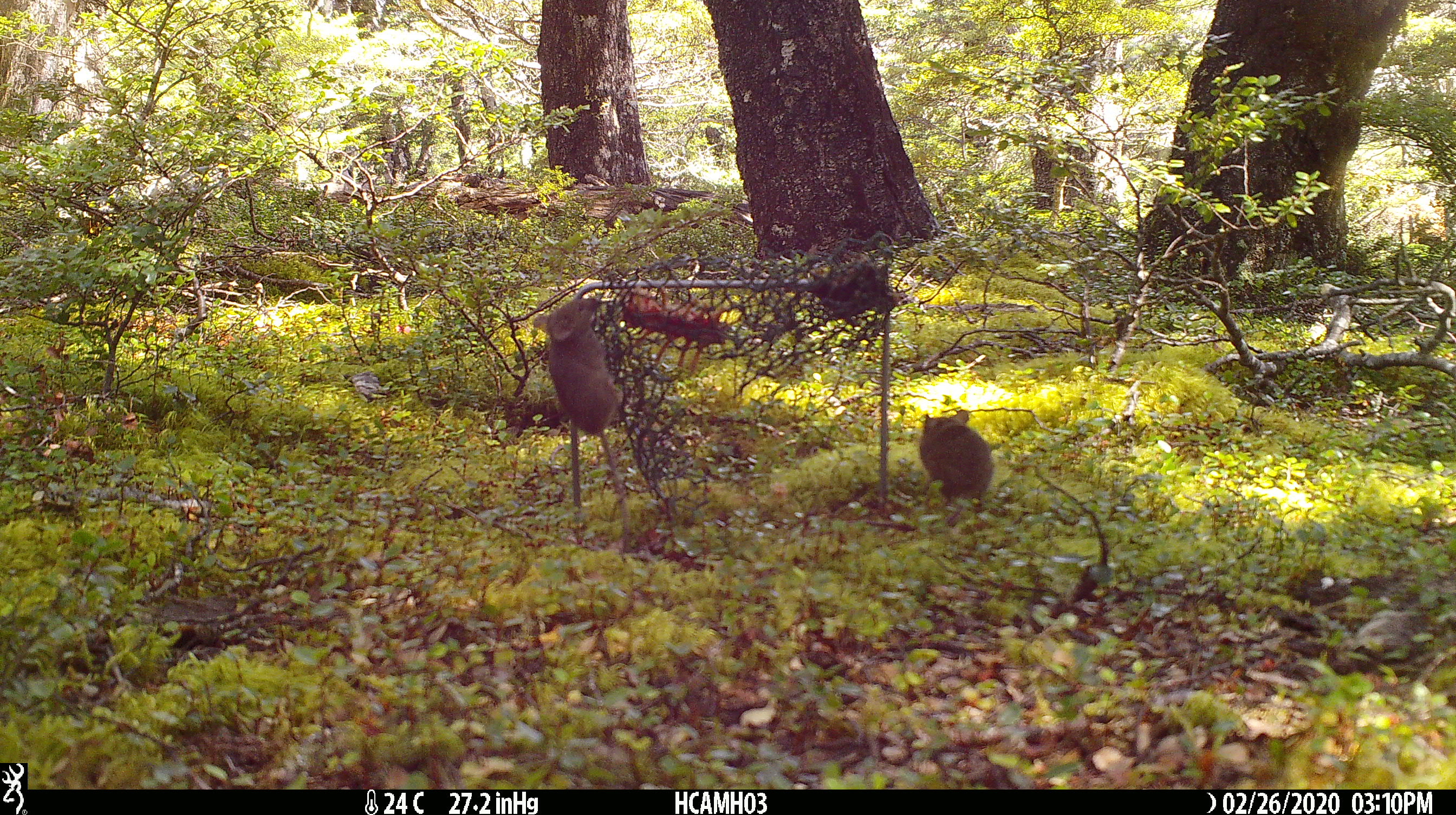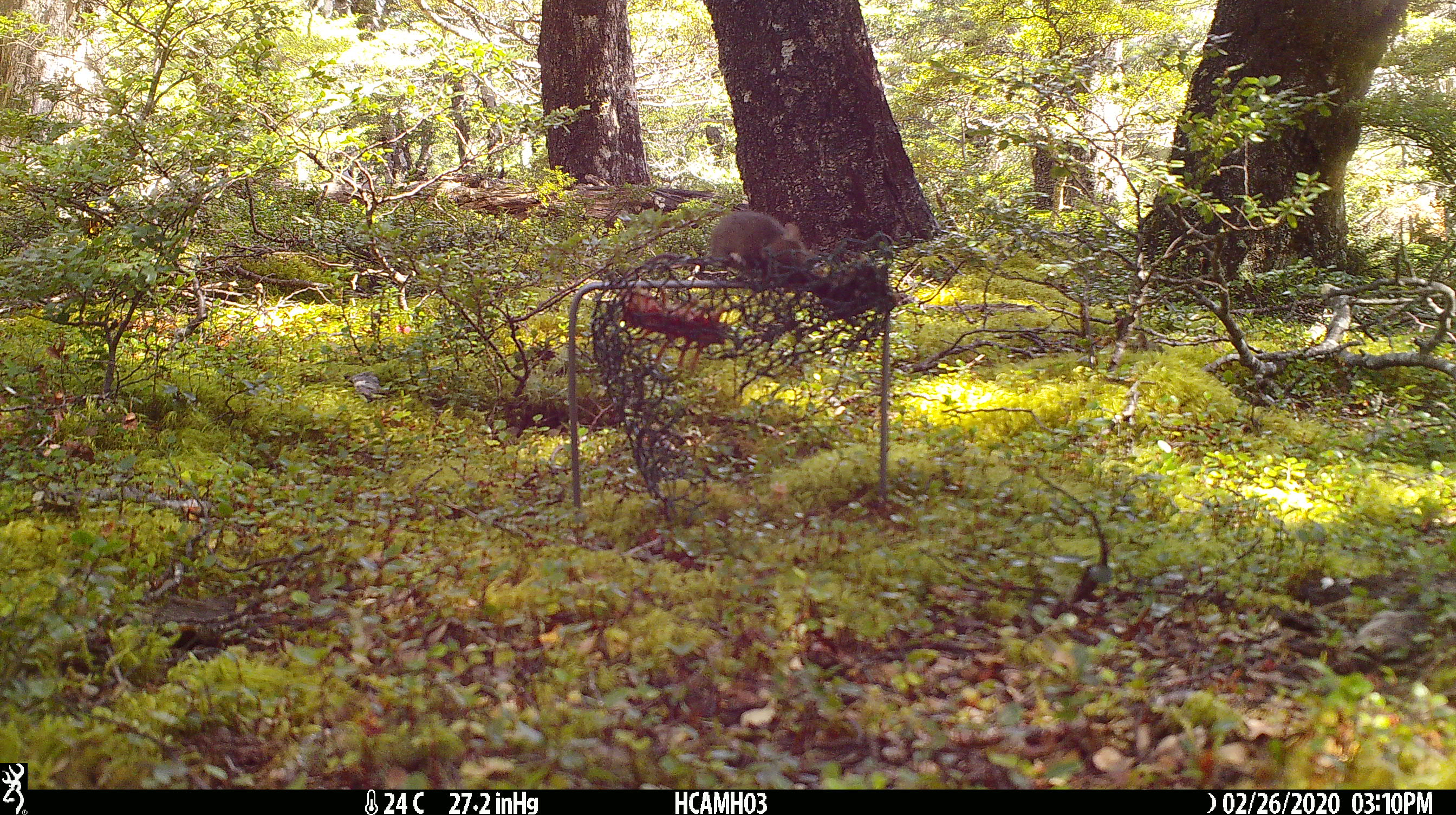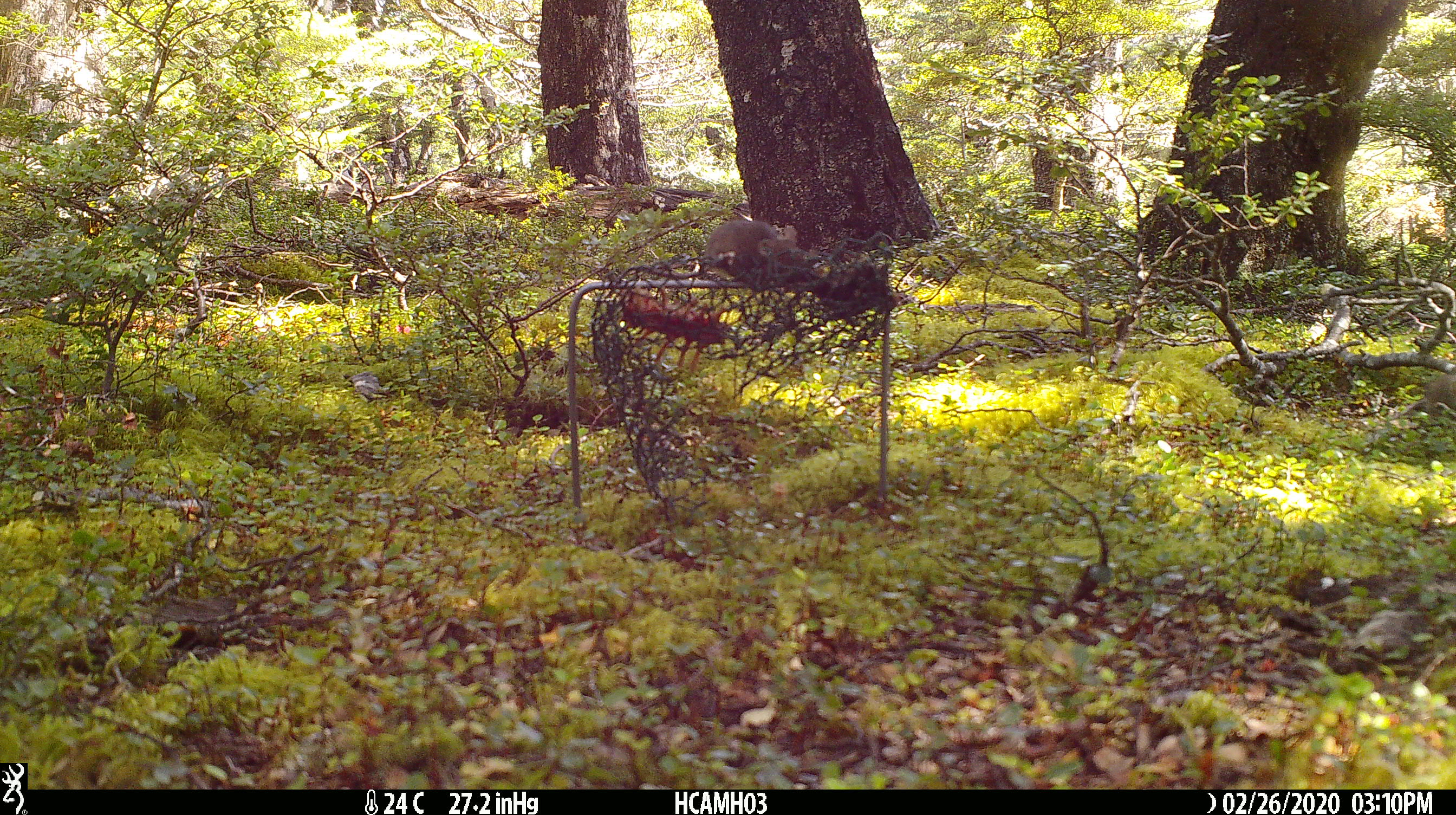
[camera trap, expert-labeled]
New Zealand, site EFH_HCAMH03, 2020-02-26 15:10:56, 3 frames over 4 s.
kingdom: Animalia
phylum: Chordata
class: Mammalia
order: Rodentia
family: Muridae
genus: Mus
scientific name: Mus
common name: mouse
Mouse (Mus).